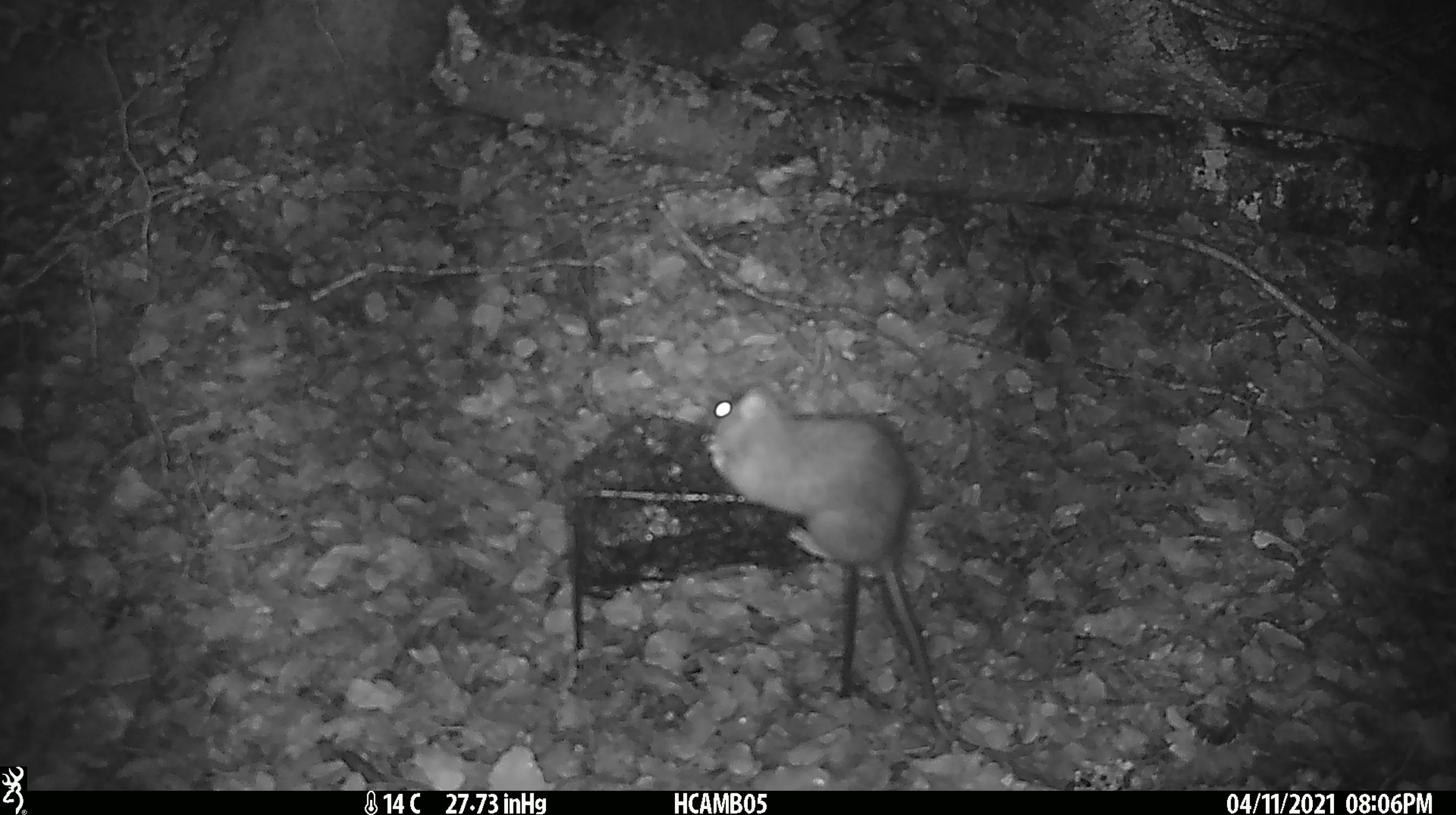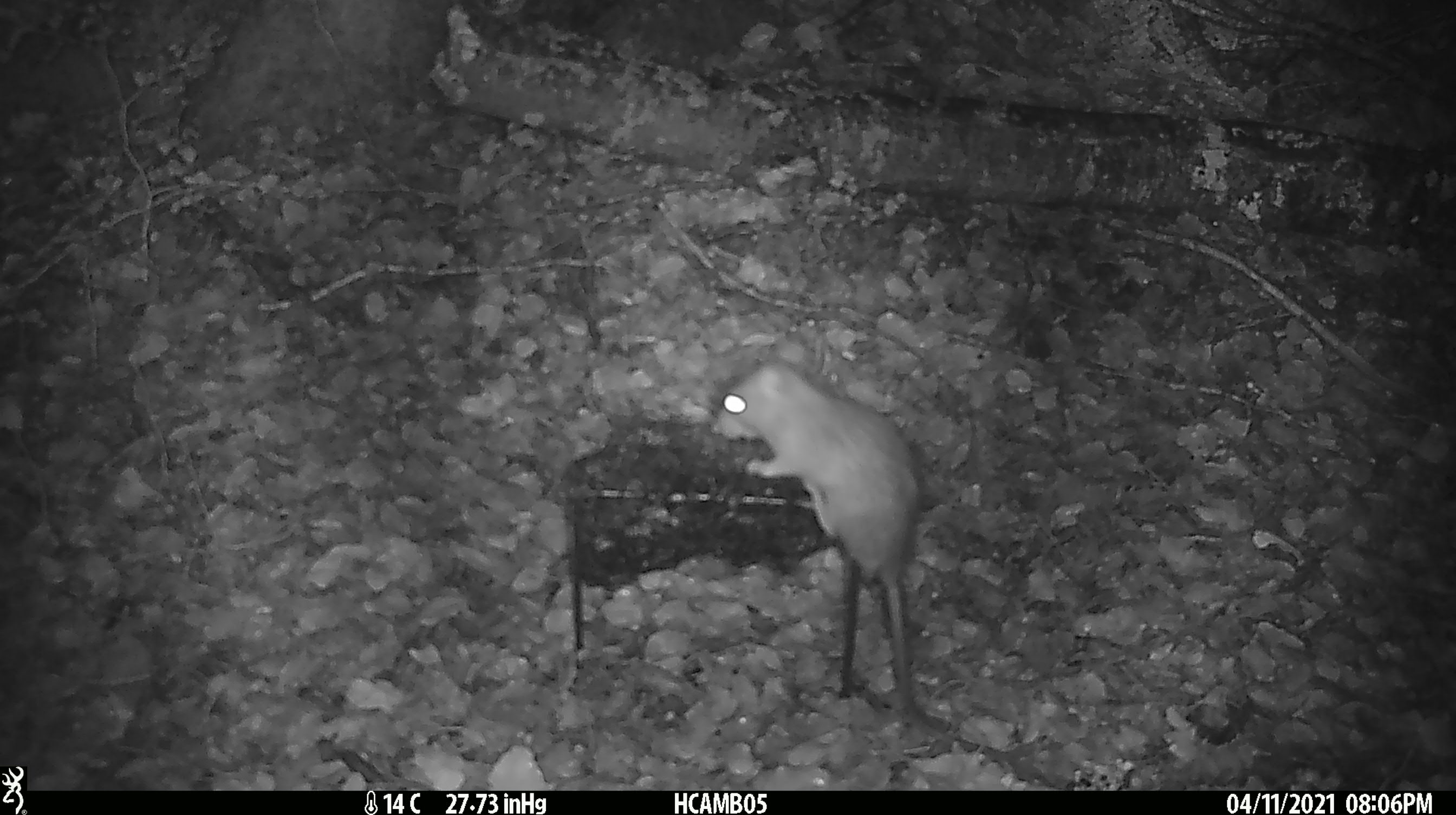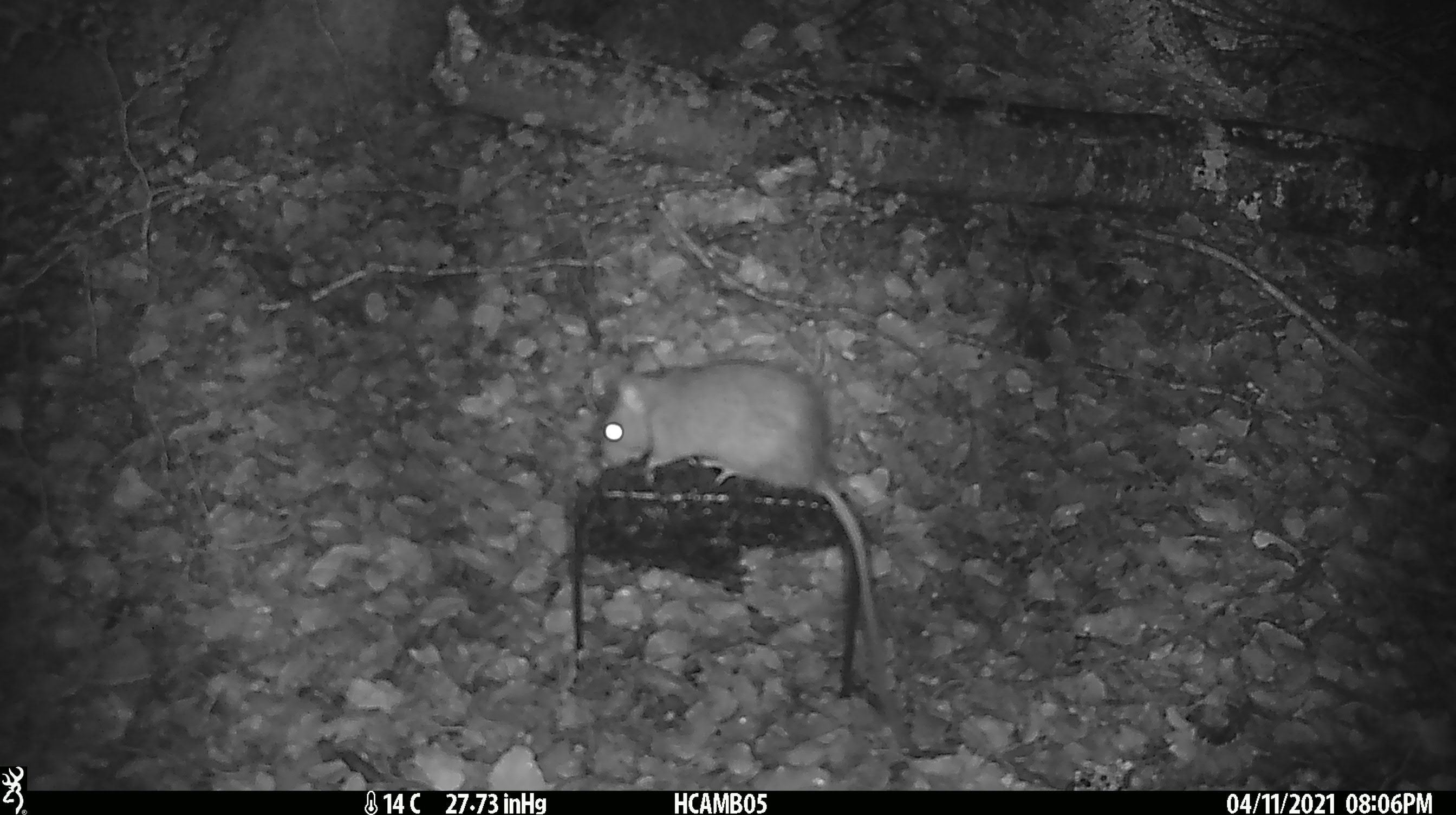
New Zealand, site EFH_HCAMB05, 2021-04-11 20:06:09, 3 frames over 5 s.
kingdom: Animalia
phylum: Chordata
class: Mammalia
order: Rodentia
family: Muridae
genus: Rattus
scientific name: Rattus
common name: rat